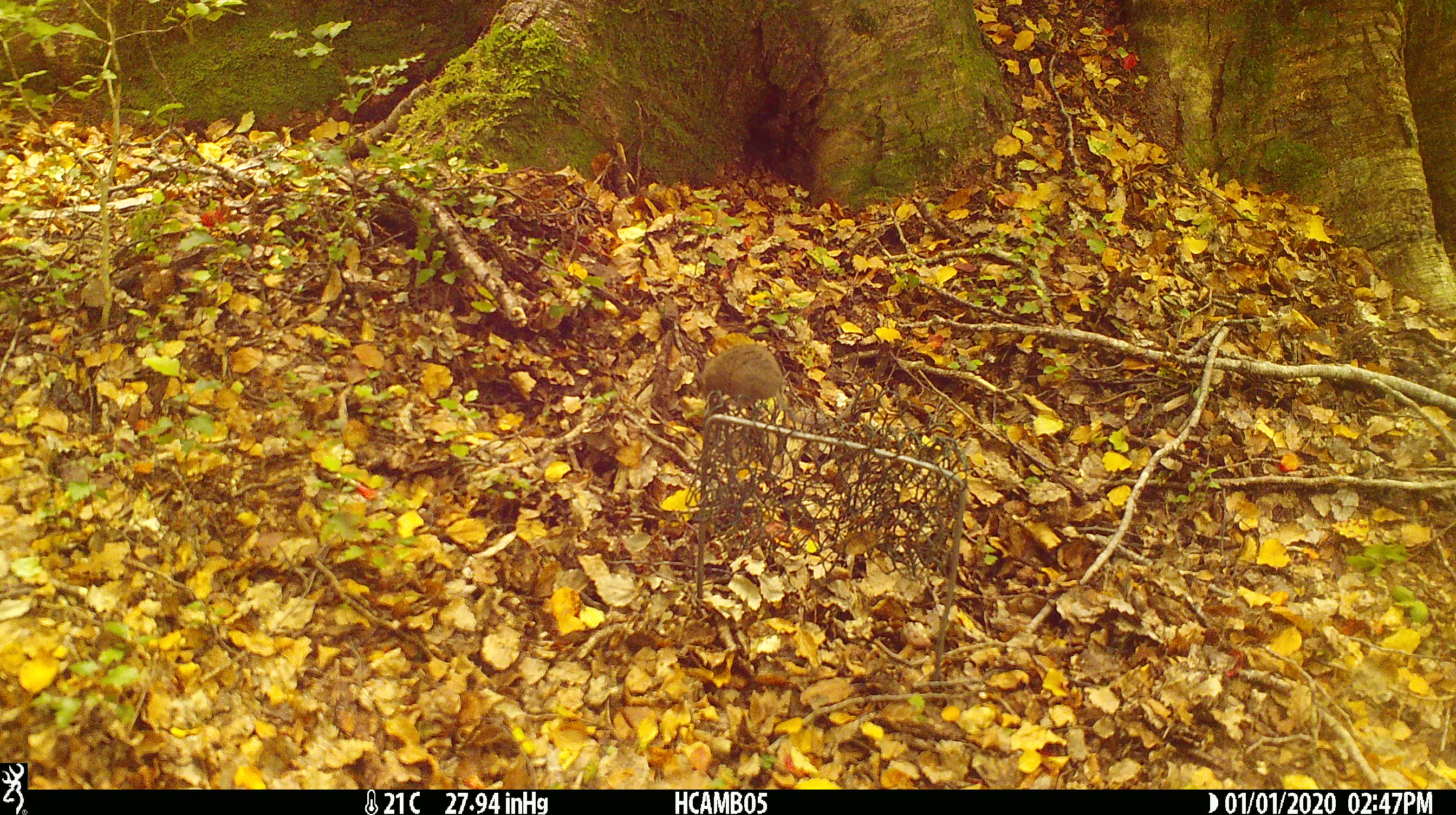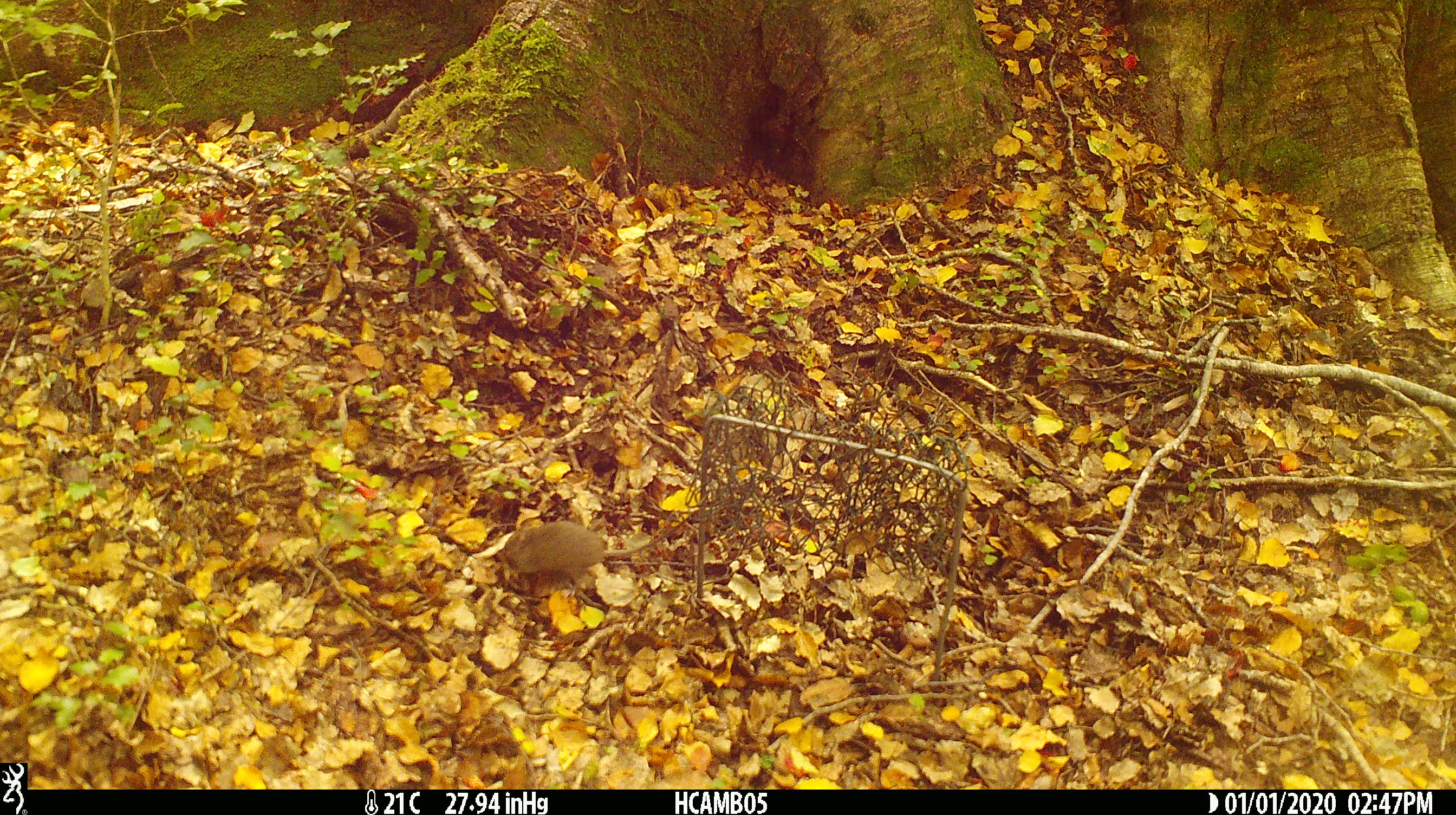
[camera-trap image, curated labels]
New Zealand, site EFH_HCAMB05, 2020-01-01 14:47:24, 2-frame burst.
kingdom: Animalia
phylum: Chordata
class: Mammalia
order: Rodentia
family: Muridae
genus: Mus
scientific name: Mus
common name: mouse